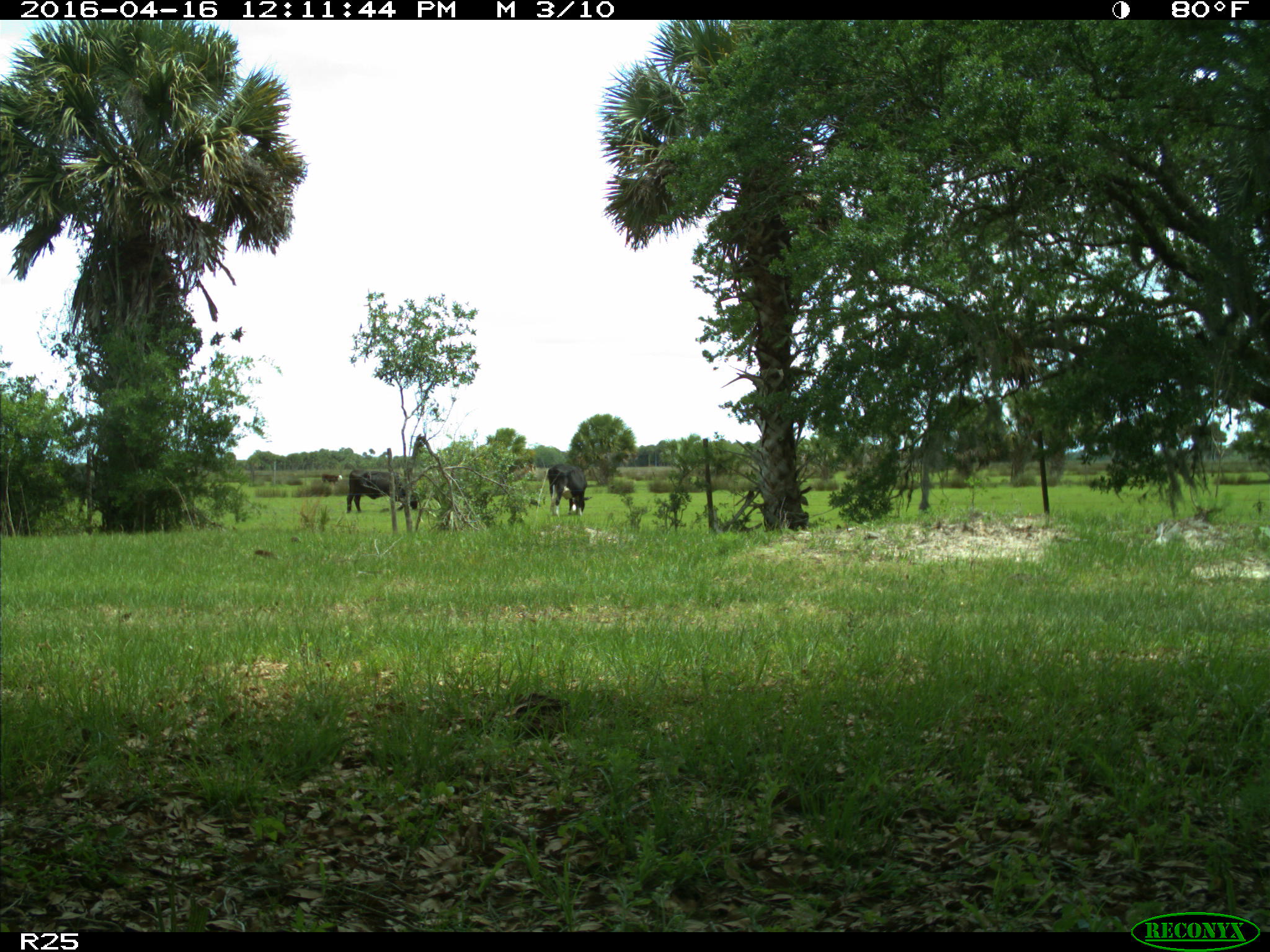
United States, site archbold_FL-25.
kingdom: Animalia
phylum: Chordata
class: Mammalia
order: Artiodactyla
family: Bovidae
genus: Bos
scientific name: Bos taurus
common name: domestic cow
Bos taurus (domestic cow).